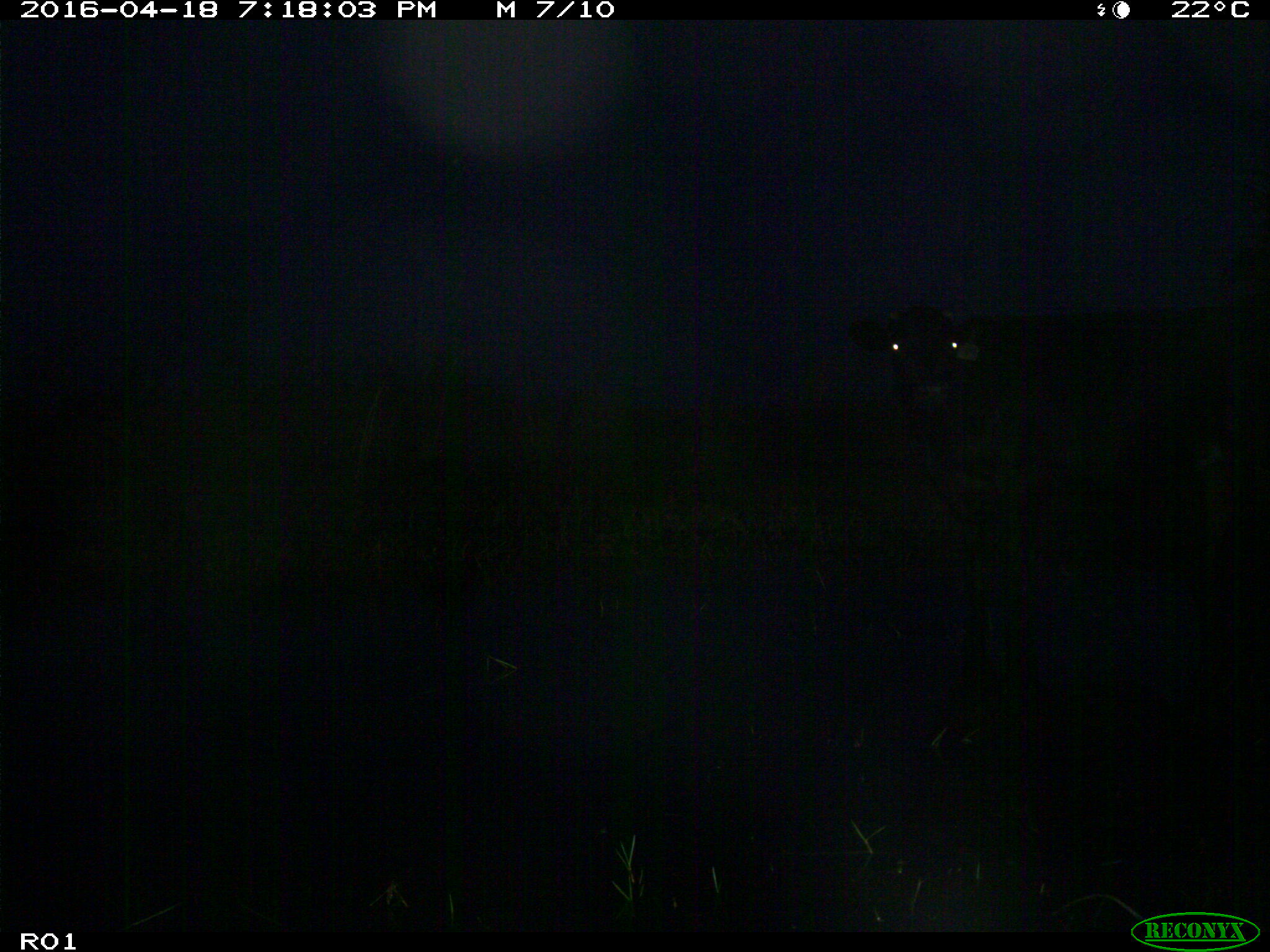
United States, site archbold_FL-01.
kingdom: Animalia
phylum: Chordata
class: Mammalia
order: Artiodactyla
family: Bovidae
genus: Bos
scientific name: Bos taurus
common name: domestic cow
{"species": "Bos taurus (domestic cow)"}